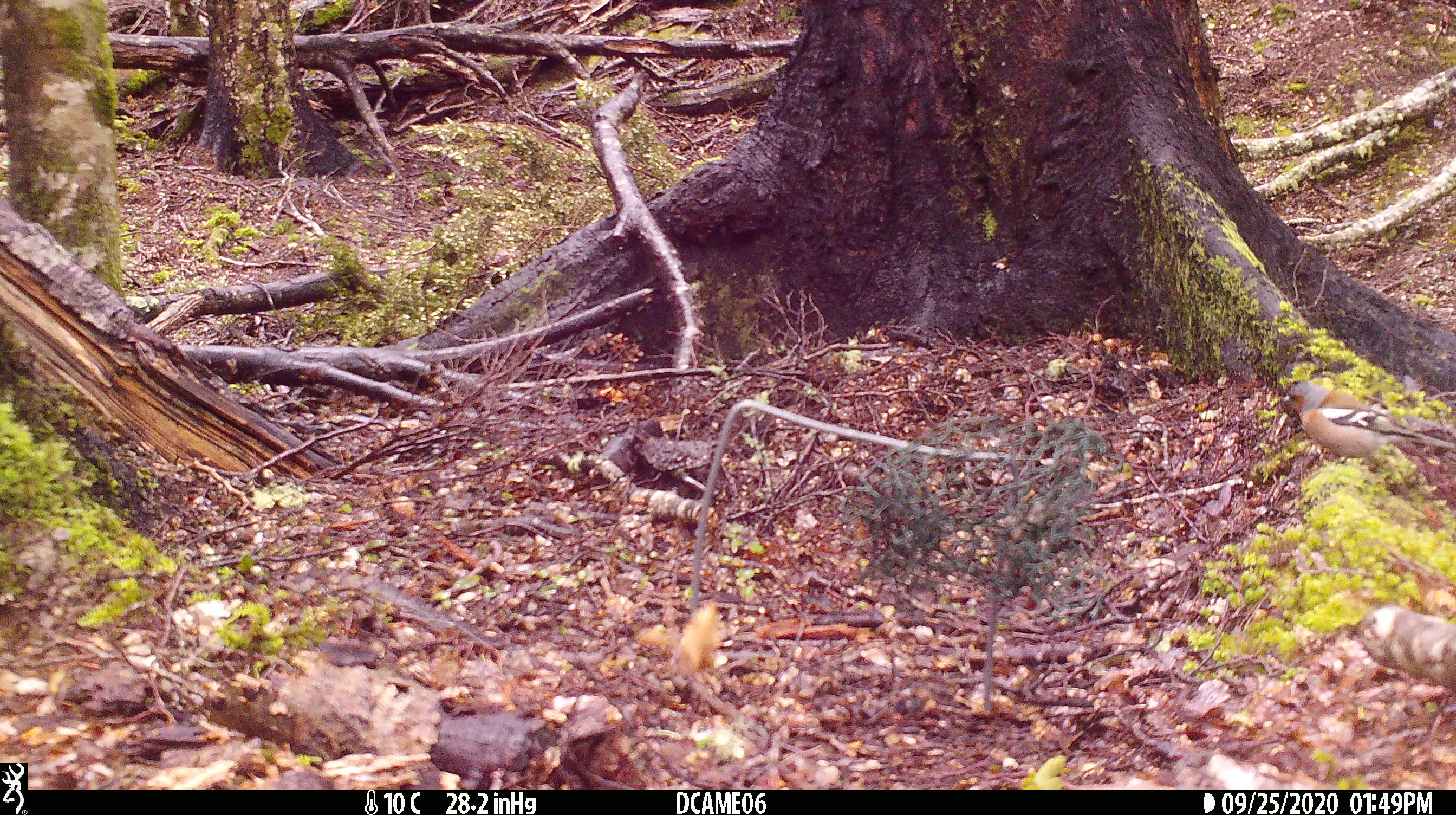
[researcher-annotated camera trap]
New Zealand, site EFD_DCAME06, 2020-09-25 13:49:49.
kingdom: Animalia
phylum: Chordata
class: Aves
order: Passeriformes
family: Fringillidae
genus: Fringilla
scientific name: Fringilla coelebs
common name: common chaffinch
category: chaffinch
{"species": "chaffinch (common chaffinch) (Fringilla coelebs)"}